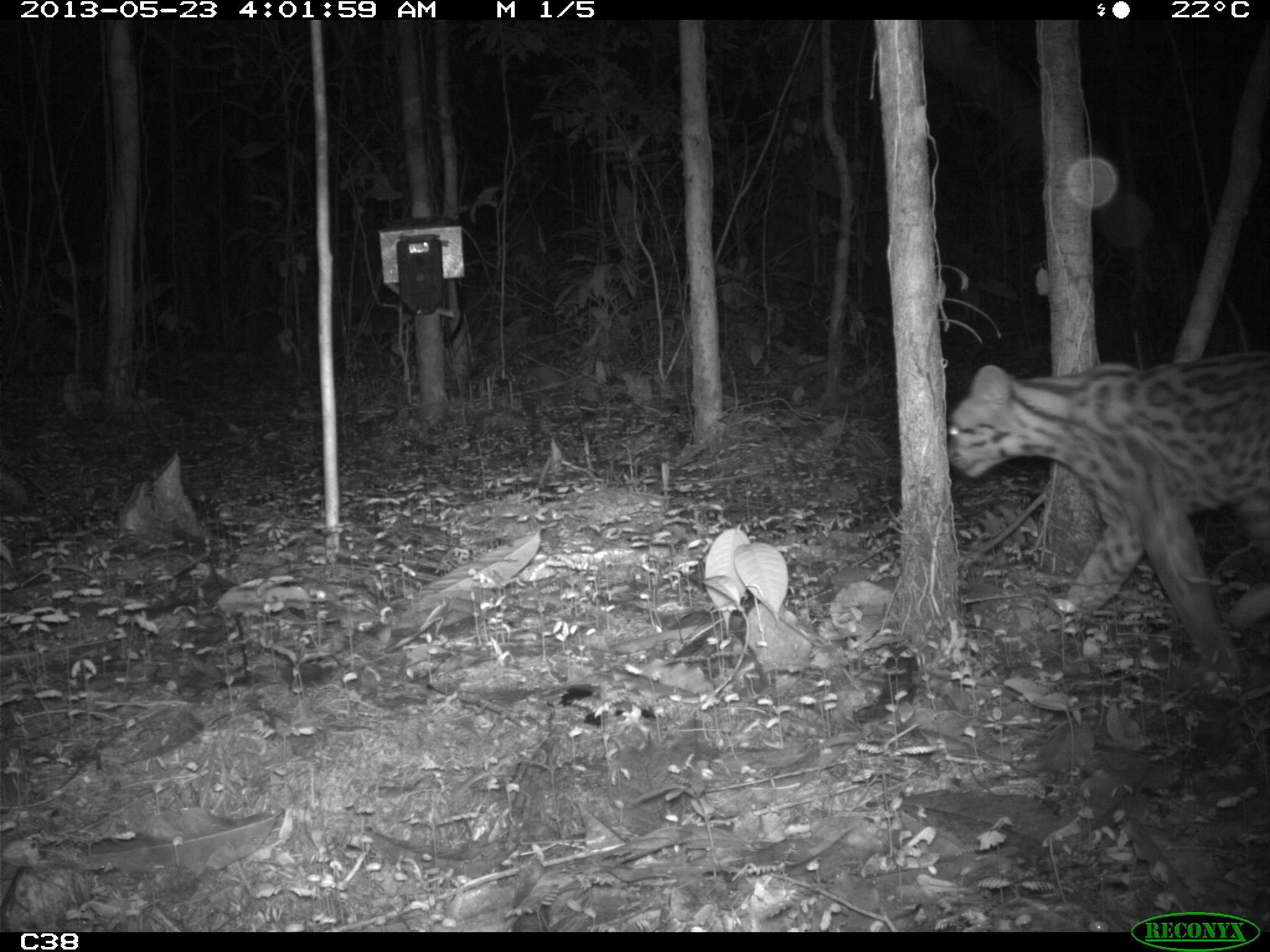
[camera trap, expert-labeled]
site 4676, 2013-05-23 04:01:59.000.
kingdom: Animalia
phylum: Chordata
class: Mammalia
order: Carnivora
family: Felidae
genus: Leopardus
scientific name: Leopardus wiedii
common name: margay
Leopardus wiedii (margay), count 1, age adult, sex male.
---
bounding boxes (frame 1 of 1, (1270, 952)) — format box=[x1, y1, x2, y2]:
leopardus wiedii: box=[941, 346, 1266, 683]